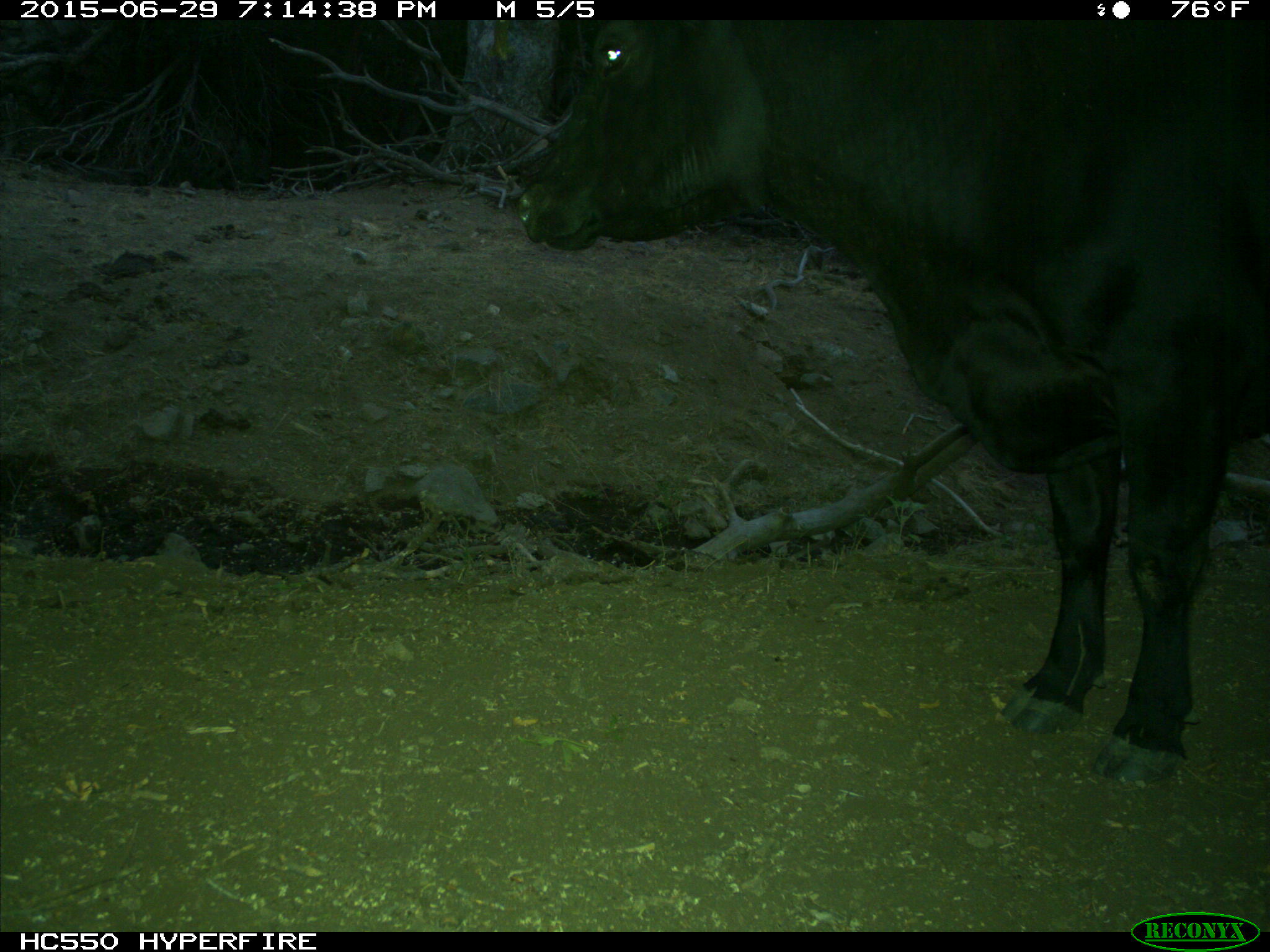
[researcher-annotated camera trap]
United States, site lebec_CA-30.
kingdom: Animalia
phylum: Chordata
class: Mammalia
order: Artiodactyla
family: Bovidae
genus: Bos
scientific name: Bos taurus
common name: domestic cow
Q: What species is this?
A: Bos taurus (domestic cow).